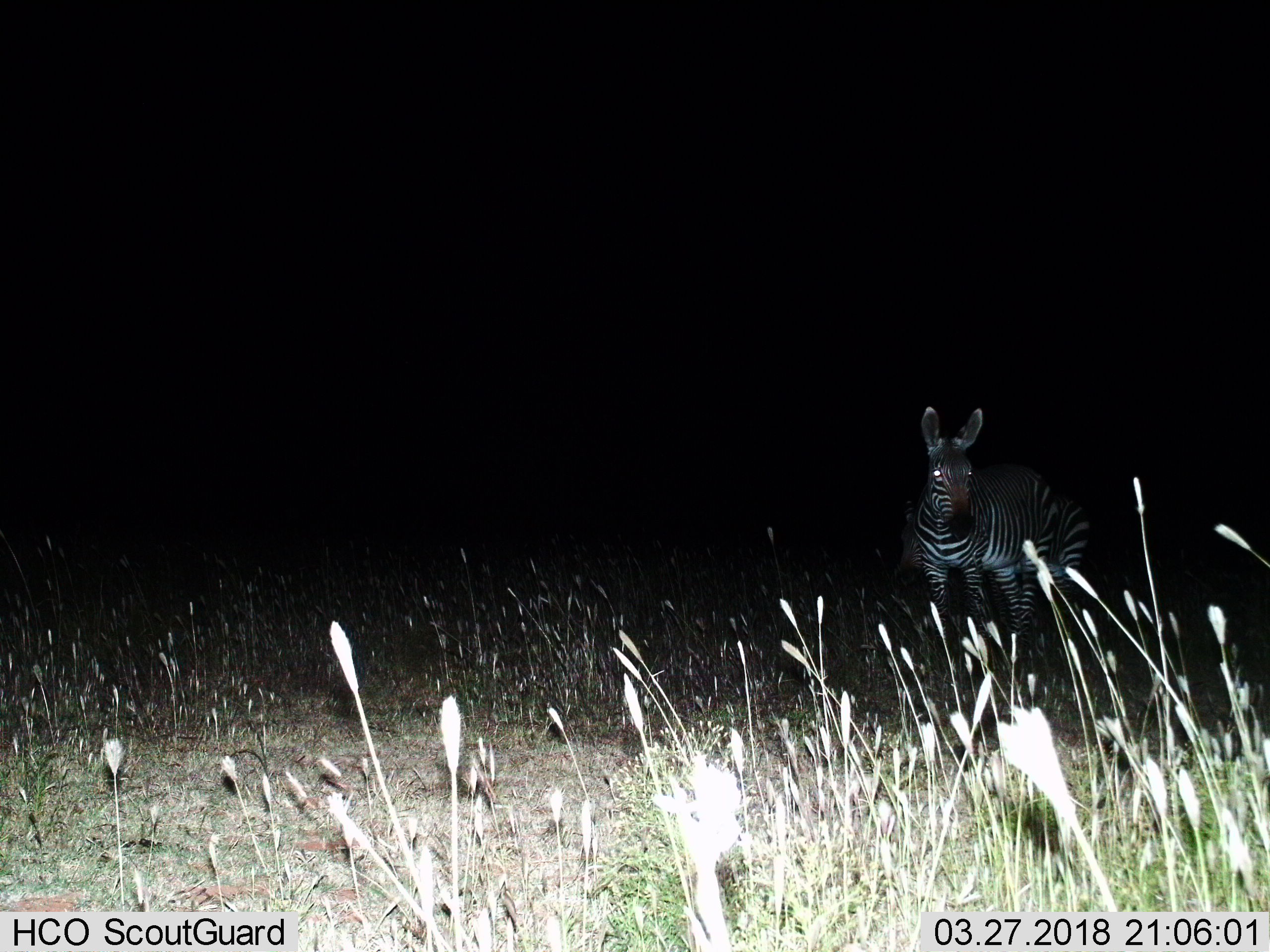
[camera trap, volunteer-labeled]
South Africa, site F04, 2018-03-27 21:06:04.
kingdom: Animalia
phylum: Chordata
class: Mammalia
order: Perissodactyla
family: Equidae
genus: Equus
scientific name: Equus zebra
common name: mountain zebra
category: zebramountain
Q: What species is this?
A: Zebramountain (mountain zebra) (Equus zebra).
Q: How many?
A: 2.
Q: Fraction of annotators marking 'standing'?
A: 100%.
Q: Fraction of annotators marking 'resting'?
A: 0%.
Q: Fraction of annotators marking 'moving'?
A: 0%.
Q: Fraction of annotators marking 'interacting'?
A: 0%.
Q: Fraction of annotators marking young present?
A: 0%.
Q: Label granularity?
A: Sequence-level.